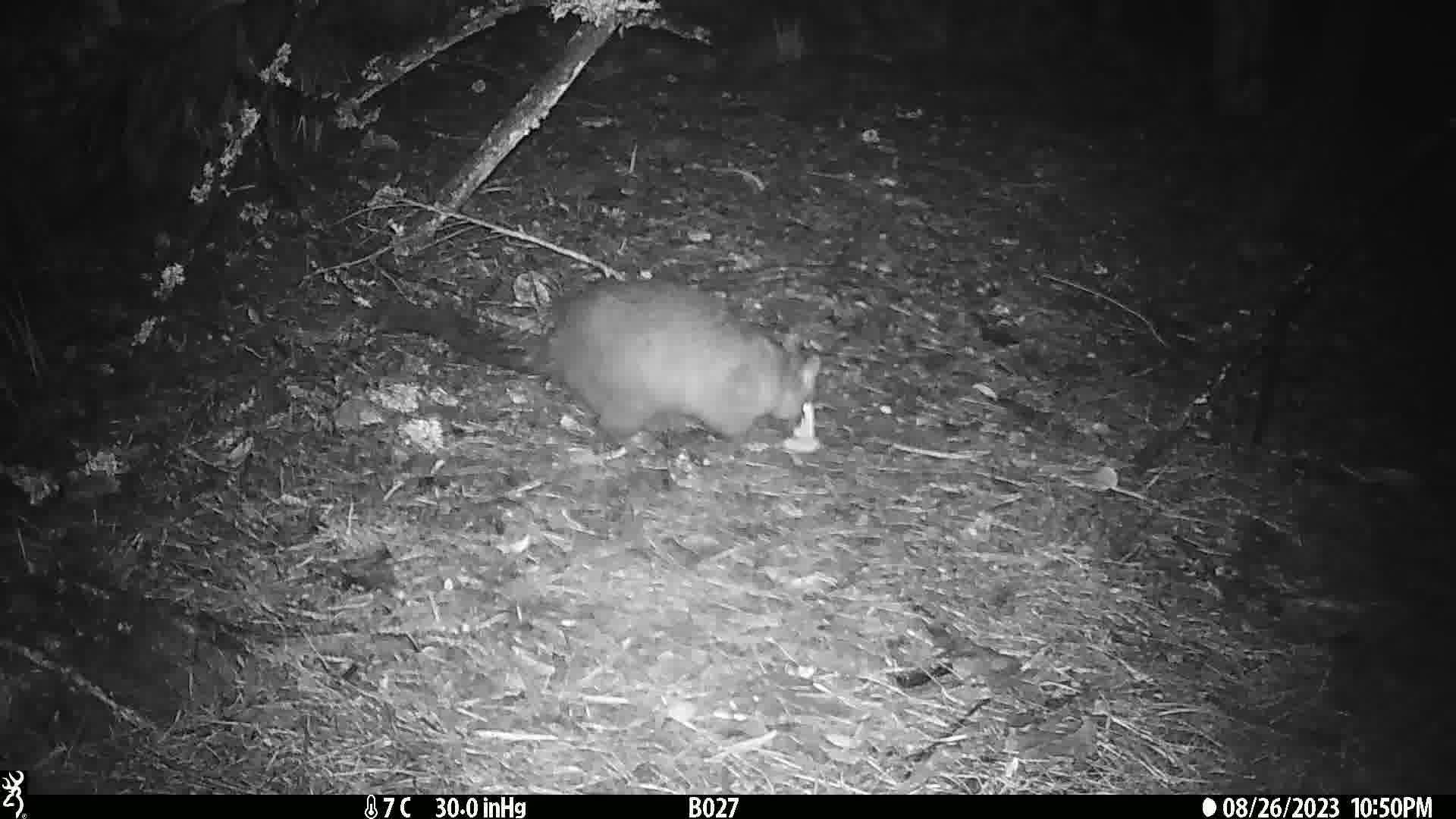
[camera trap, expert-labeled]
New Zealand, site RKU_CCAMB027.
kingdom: Animalia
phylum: Chordata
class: Mammalia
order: Diprotodontia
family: Phalangeridae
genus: Trichosurus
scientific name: Trichosurus vulpecula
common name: common brushtail possum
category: possum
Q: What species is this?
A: Possum (common brushtail possum) (Trichosurus vulpecula).